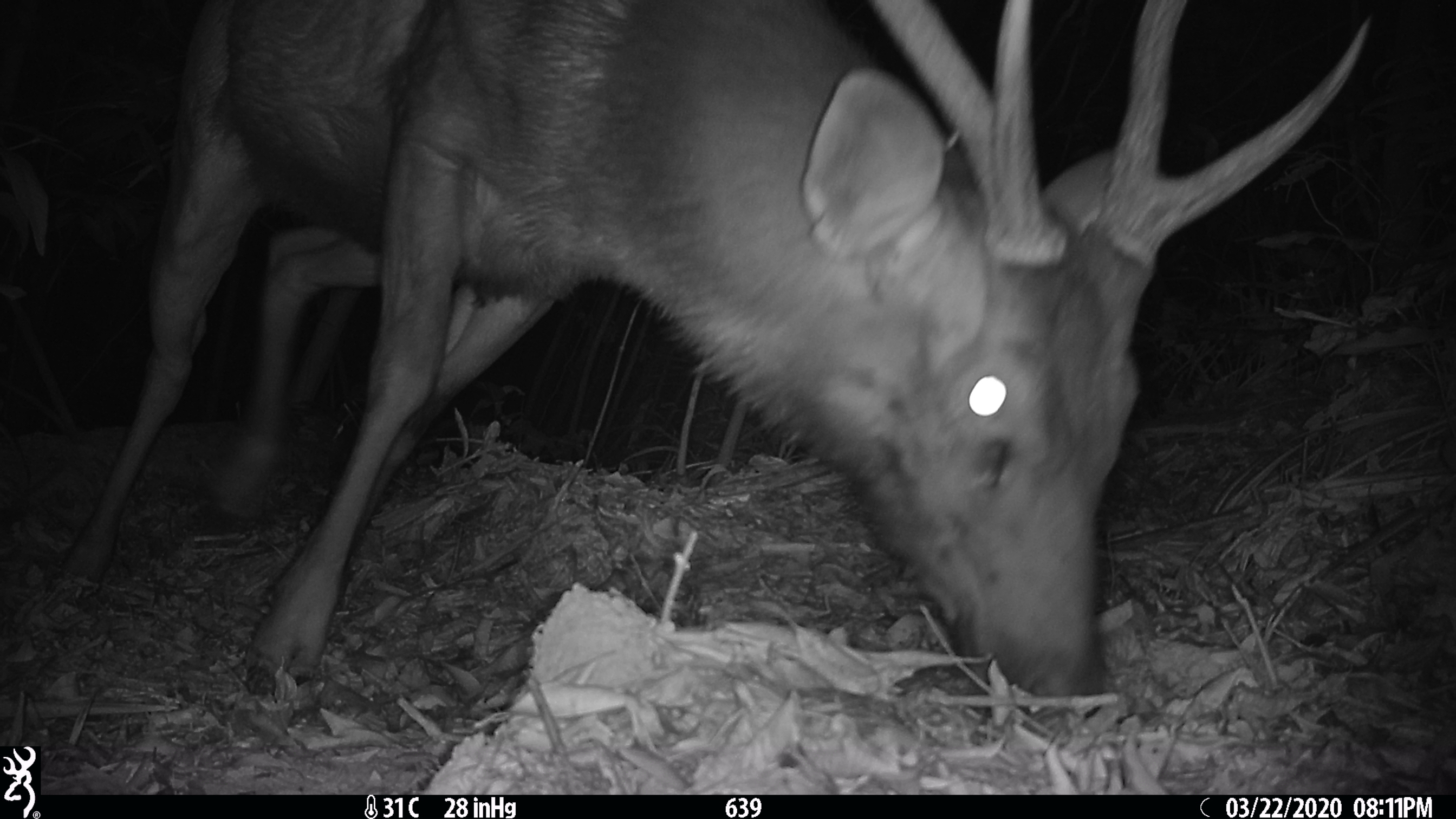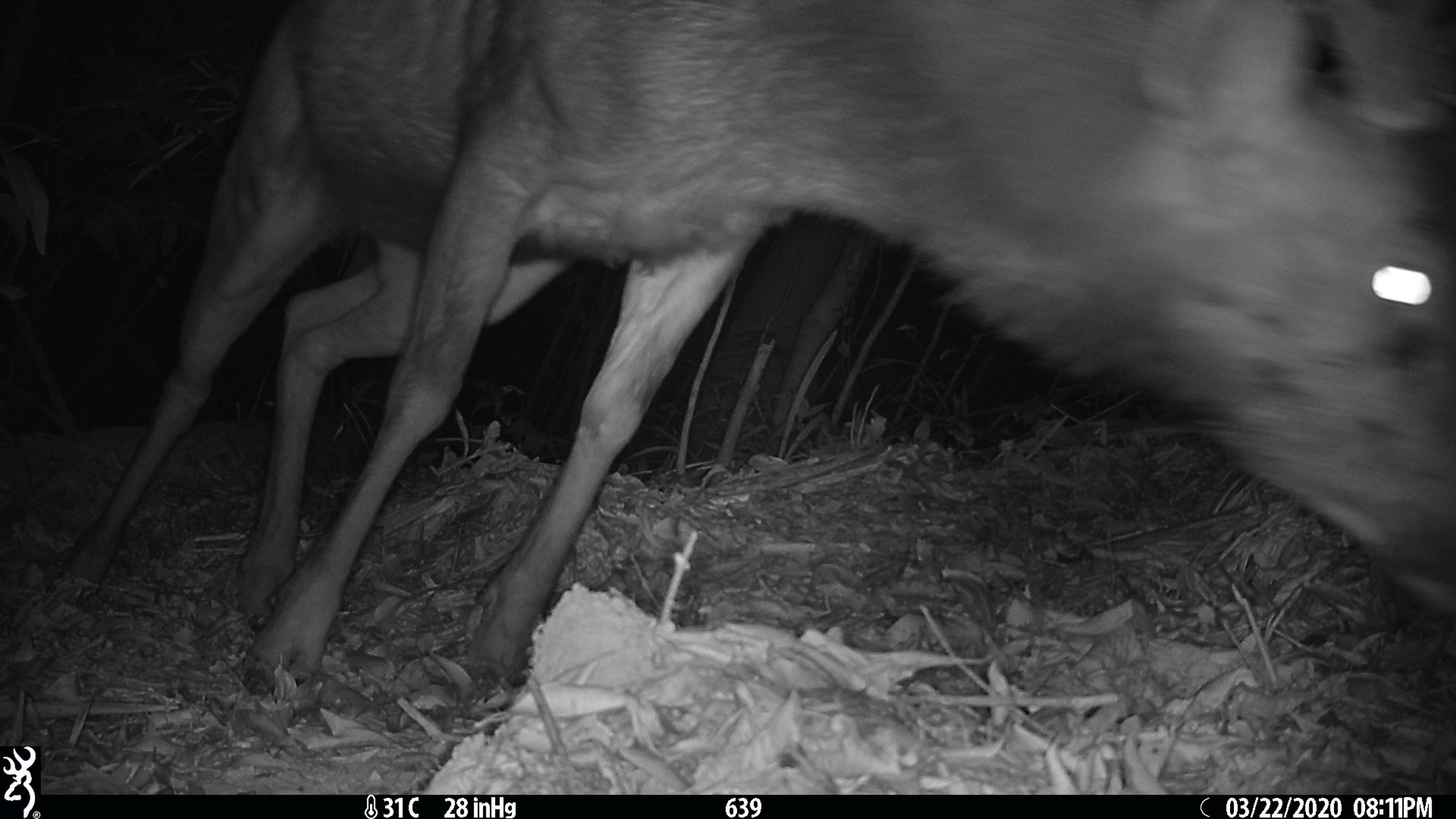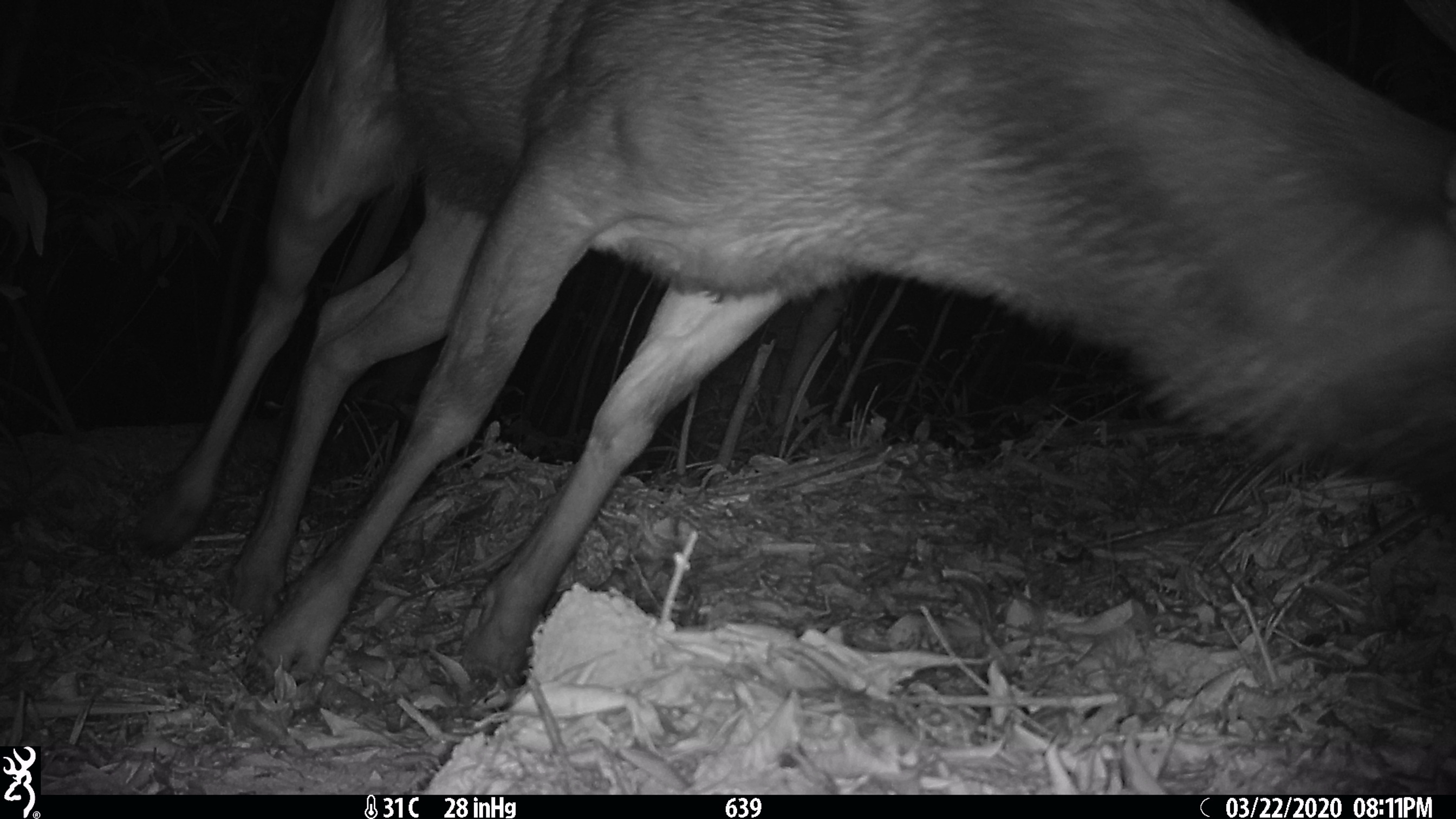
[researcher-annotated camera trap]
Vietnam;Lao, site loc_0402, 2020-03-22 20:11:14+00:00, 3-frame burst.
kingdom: Animalia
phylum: Chordata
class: Mammalia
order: Artiodactyla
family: Cervidae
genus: Rusa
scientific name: Rusa unicolor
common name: sambar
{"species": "sambar (Rusa unicolor)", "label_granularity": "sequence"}